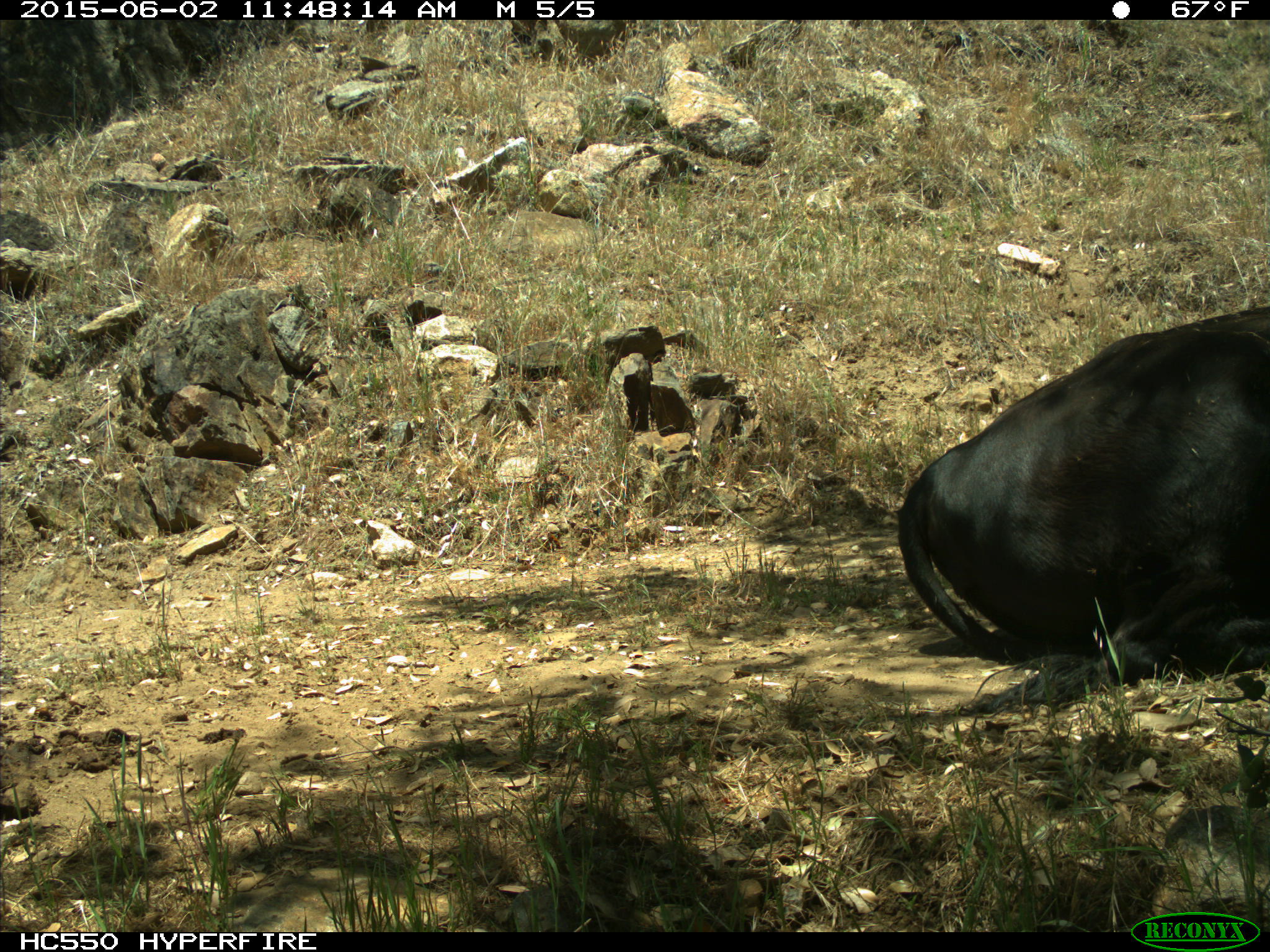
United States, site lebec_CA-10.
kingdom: Animalia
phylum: Chordata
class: Mammalia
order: Artiodactyla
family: Bovidae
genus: Bos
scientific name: Bos taurus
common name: domestic cow